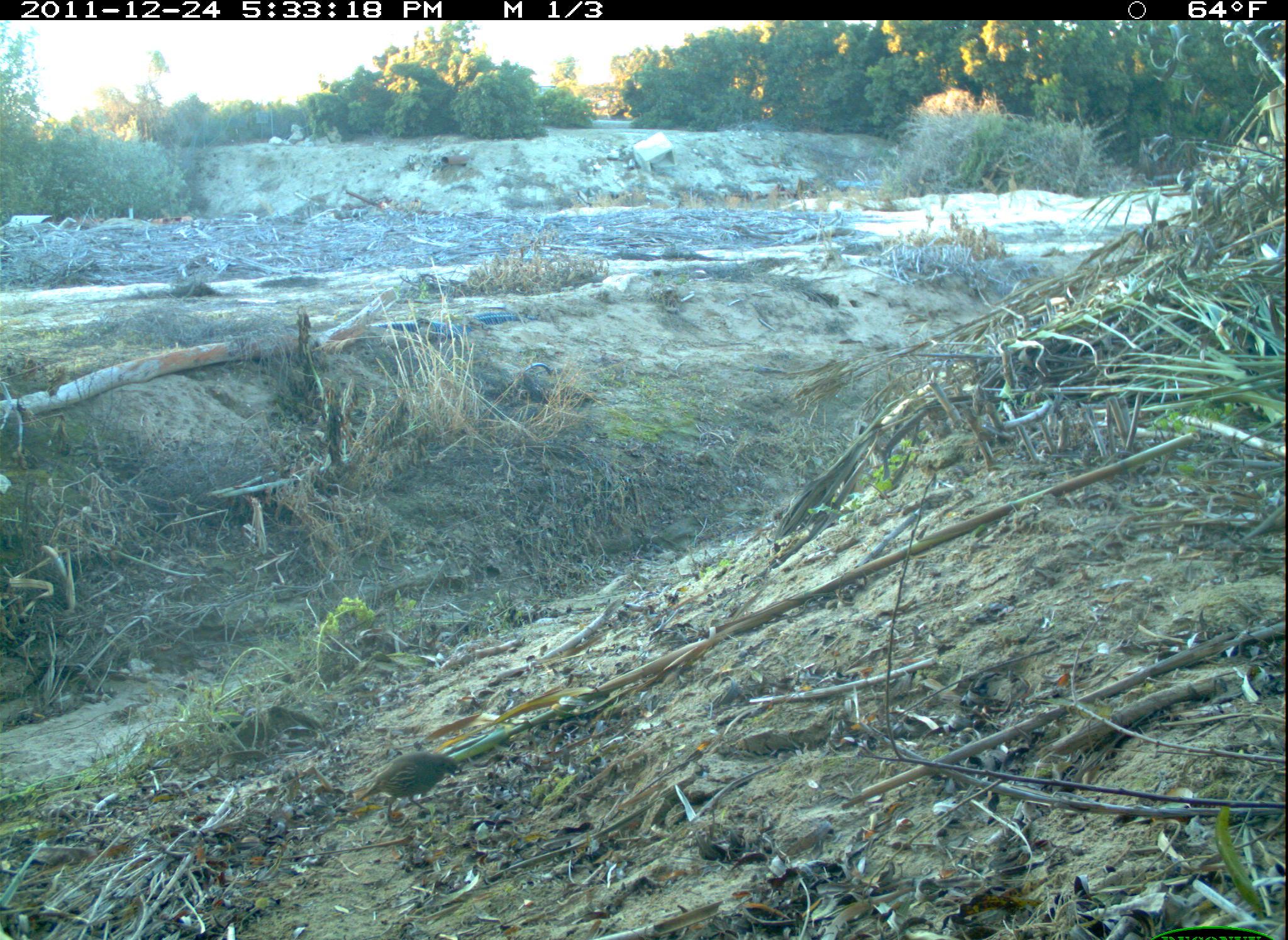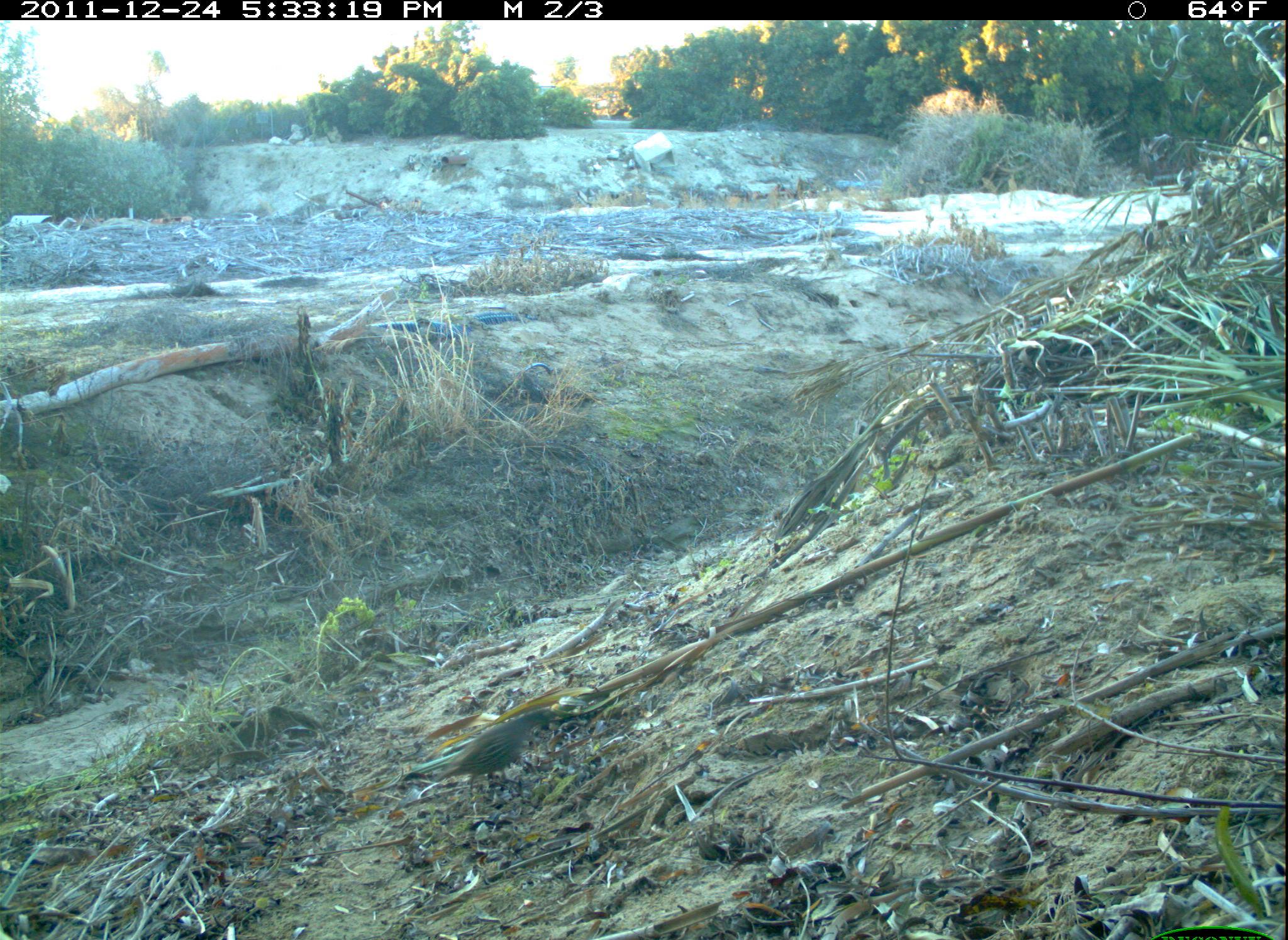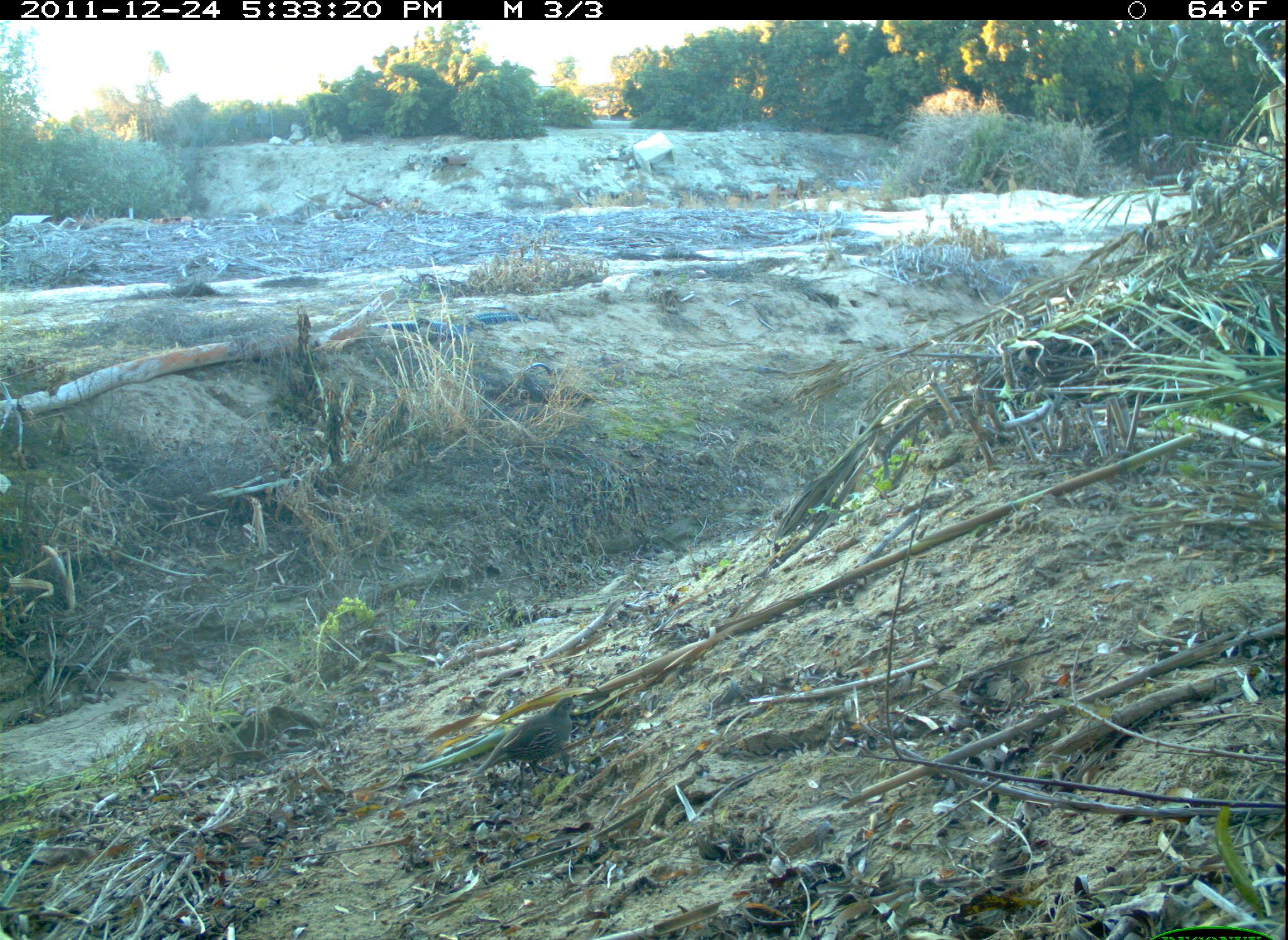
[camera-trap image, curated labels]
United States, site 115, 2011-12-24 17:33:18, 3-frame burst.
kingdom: Animalia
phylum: Chordata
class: Aves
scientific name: Aves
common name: bird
Bird (Aves).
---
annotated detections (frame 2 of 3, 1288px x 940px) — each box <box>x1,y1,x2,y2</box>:
bird: <box>407,686,598,815</box>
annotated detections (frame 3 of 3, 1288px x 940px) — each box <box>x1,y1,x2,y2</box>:
bird: <box>473,689,584,797</box>